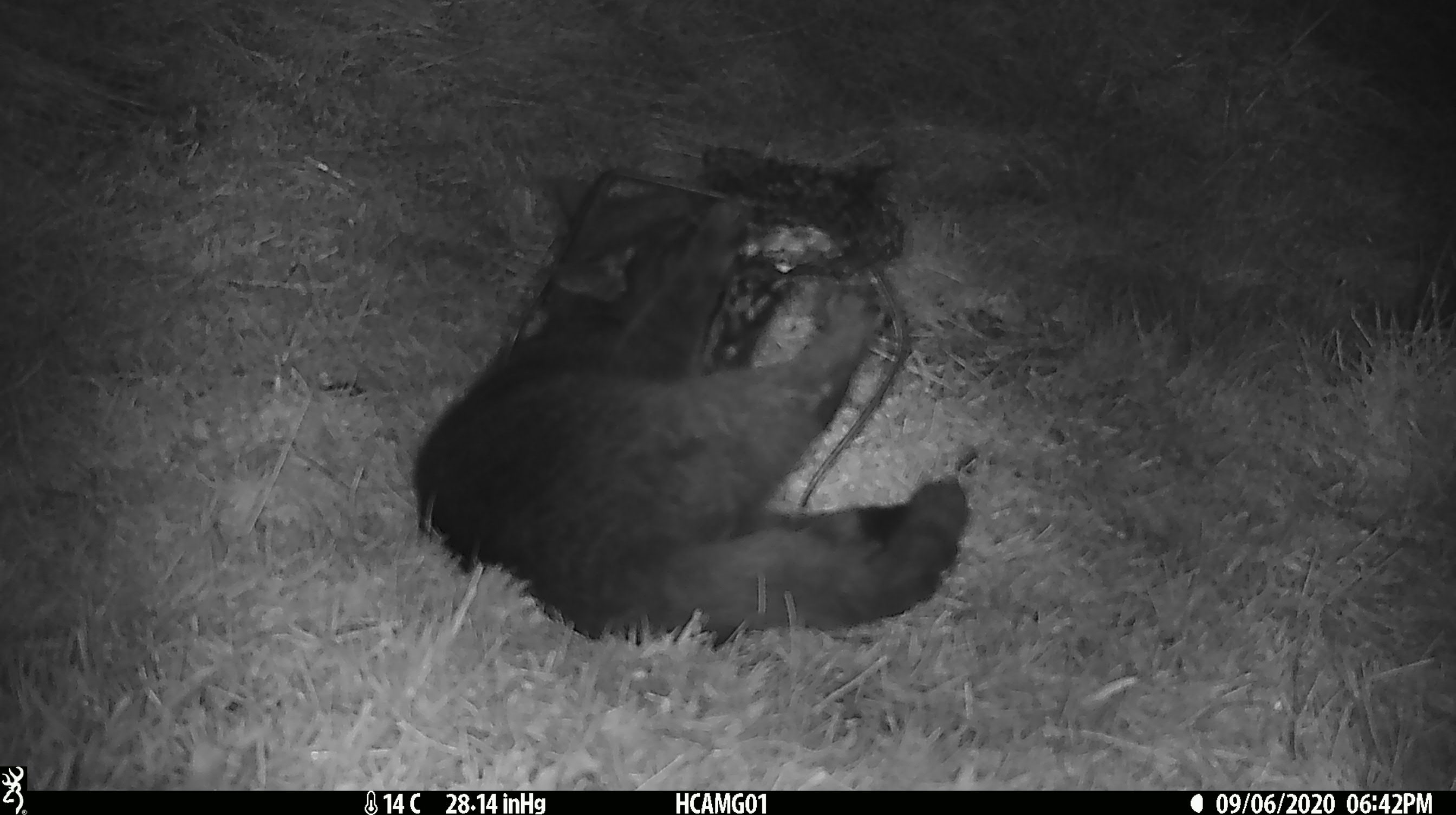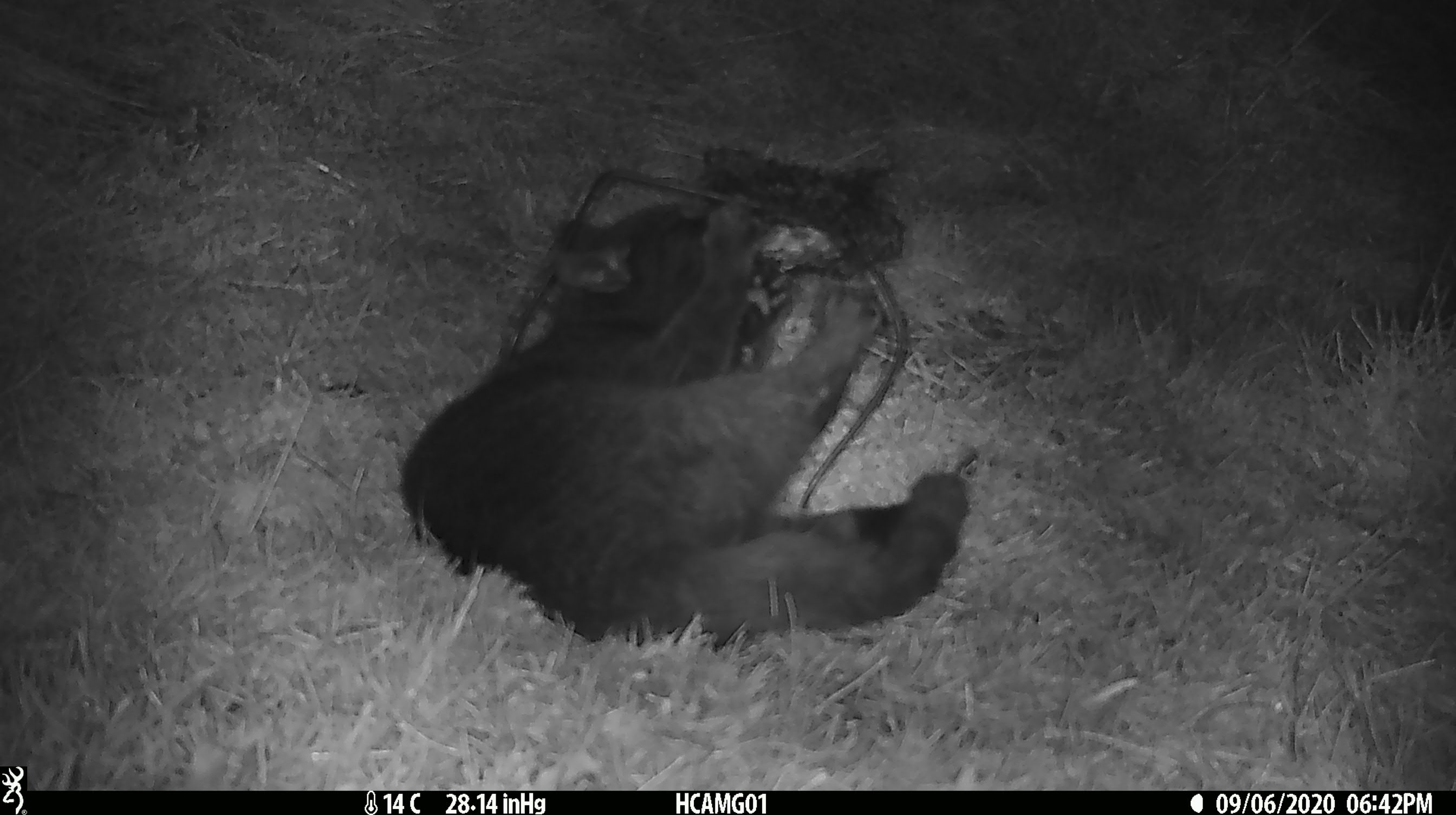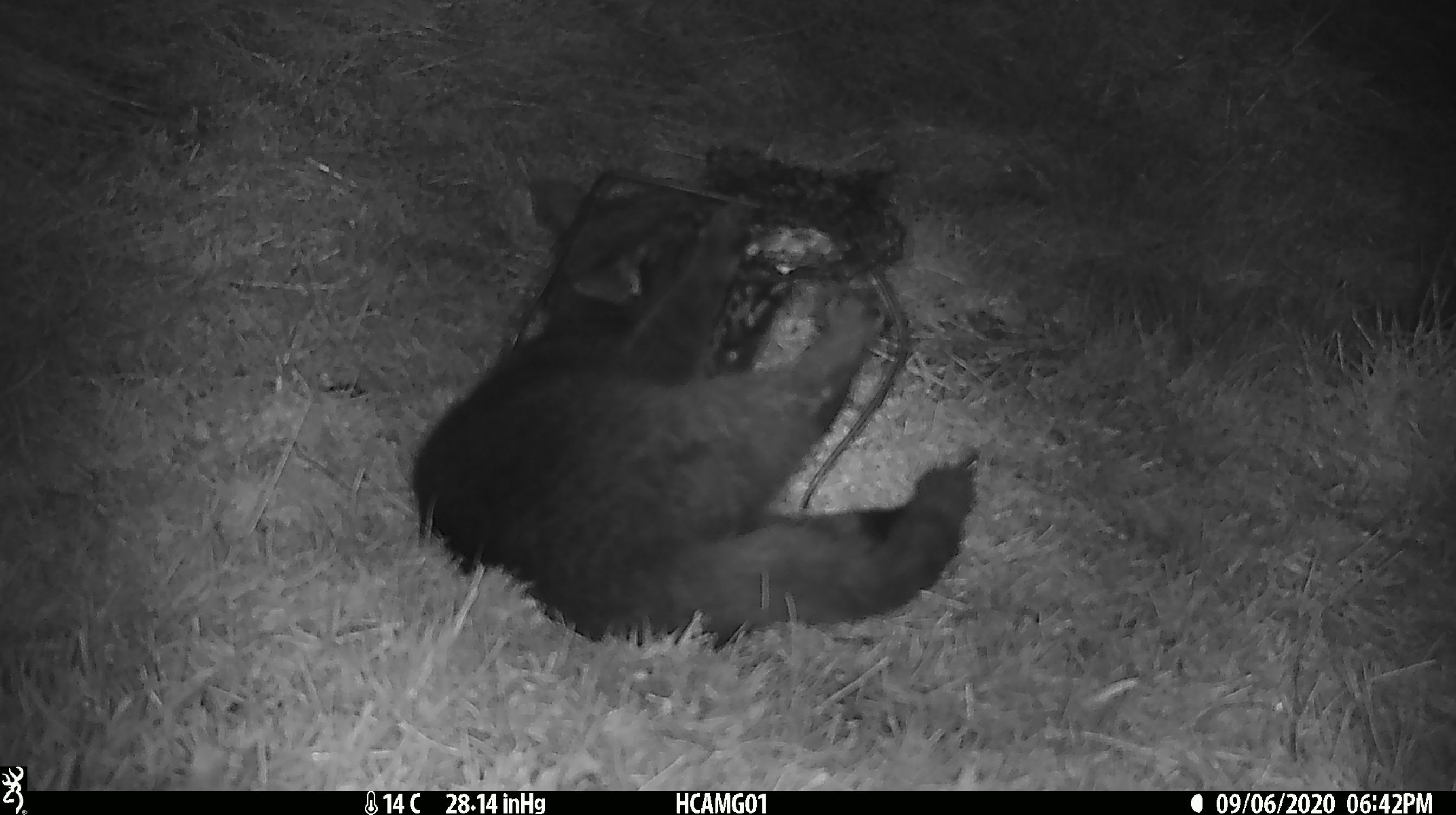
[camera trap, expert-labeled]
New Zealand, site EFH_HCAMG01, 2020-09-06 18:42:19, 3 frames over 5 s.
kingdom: Animalia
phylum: Chordata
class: Mammalia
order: Carnivora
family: Felidae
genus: Felis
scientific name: Felis catus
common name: domestic cat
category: cat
Cat (domestic cat) (Felis catus).